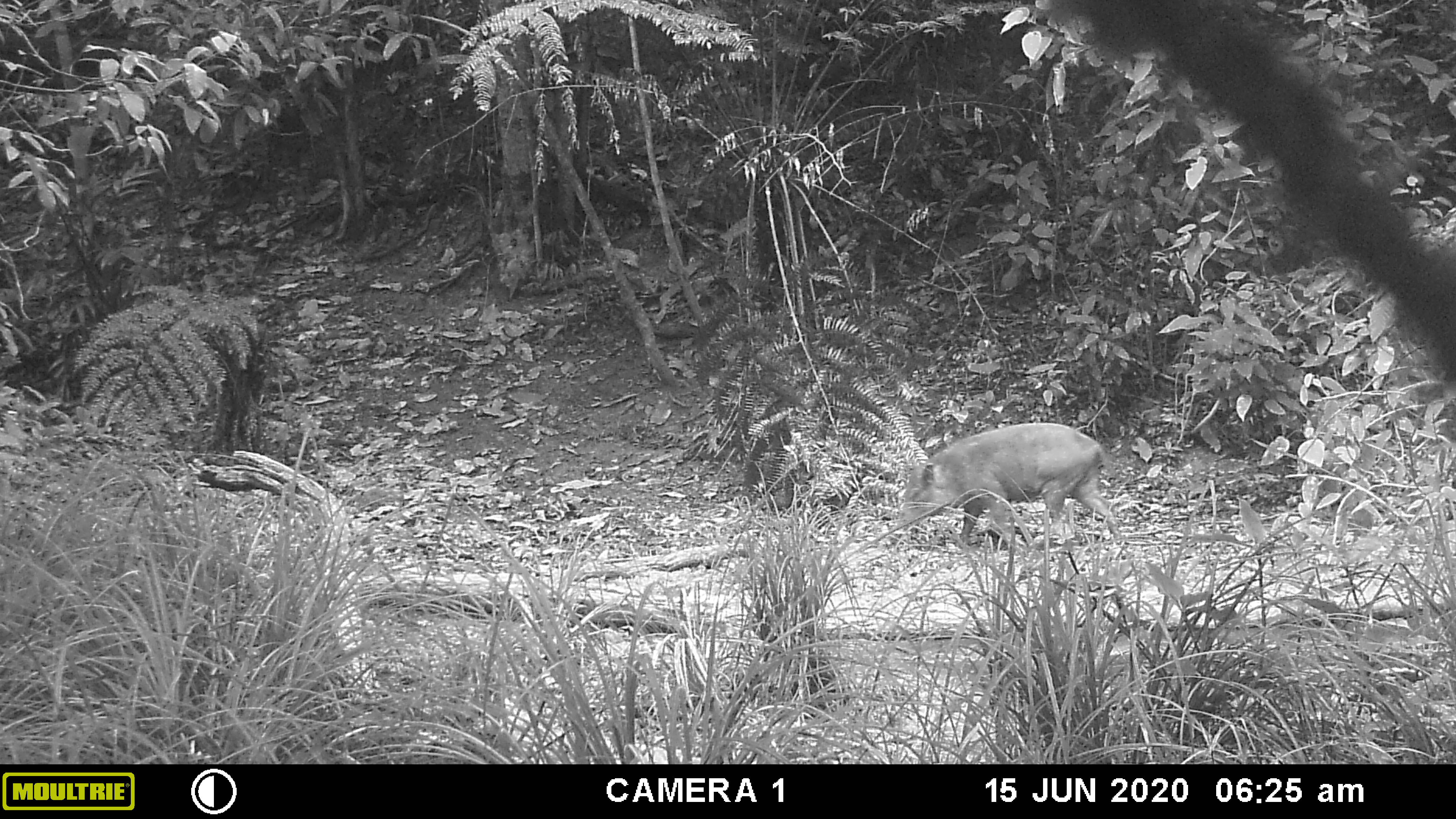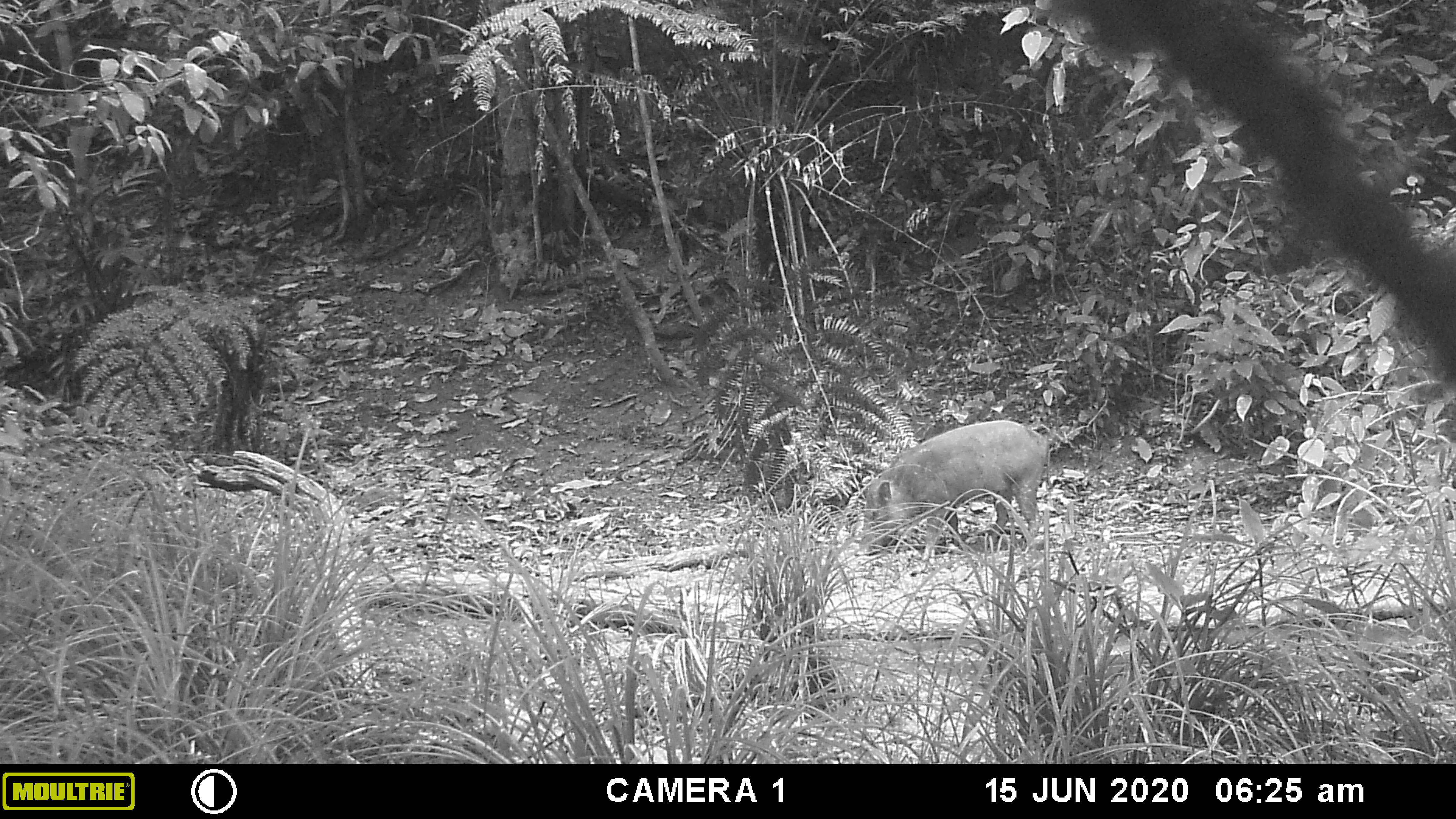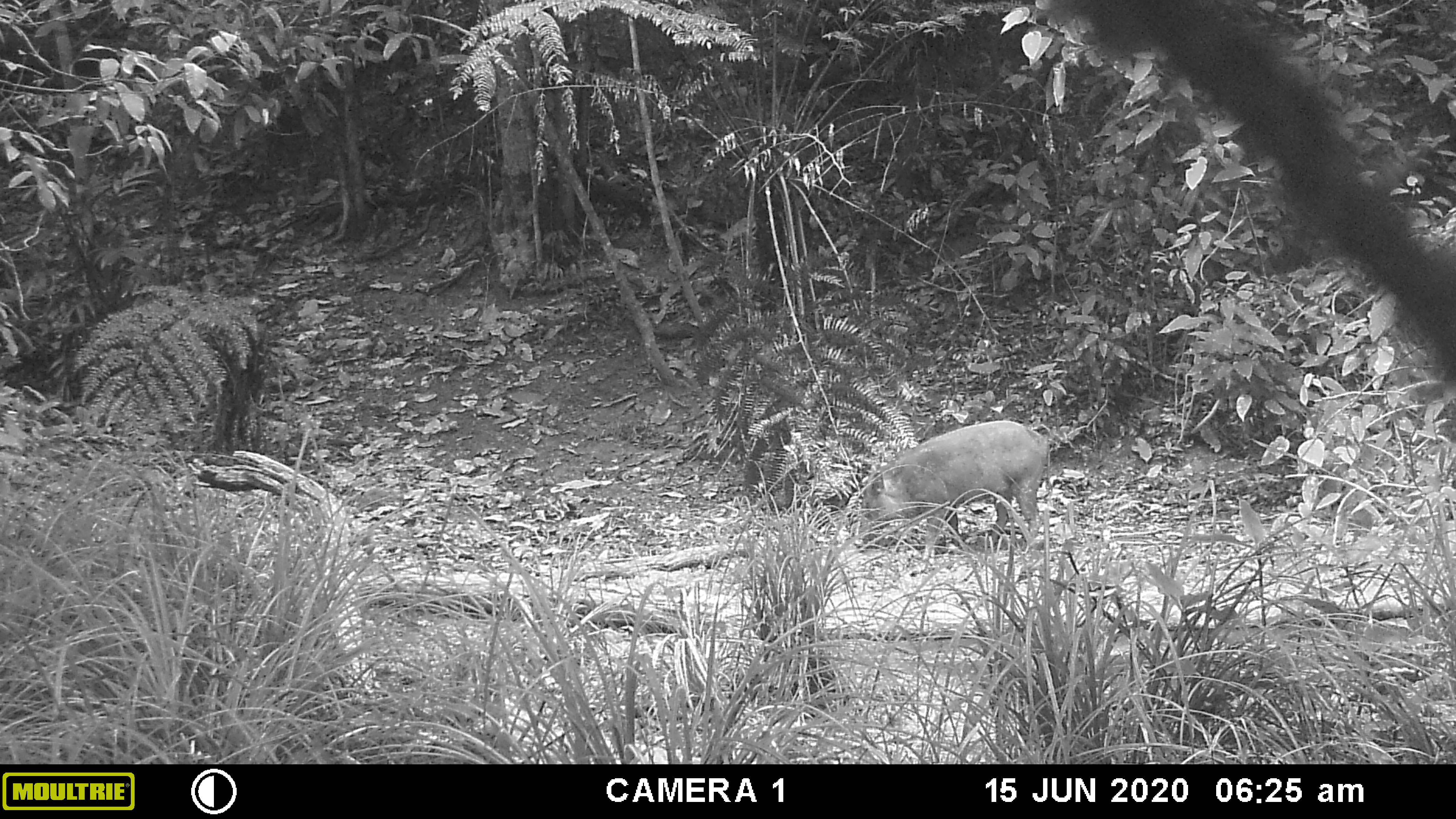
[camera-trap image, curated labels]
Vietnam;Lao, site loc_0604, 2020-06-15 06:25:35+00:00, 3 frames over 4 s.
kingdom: Animalia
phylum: Chordata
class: Mammalia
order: Artiodactyla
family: Suidae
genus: Sus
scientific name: Sus scrofa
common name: eurasian wild pig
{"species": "eurasian wild pig (Sus scrofa)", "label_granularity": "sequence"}